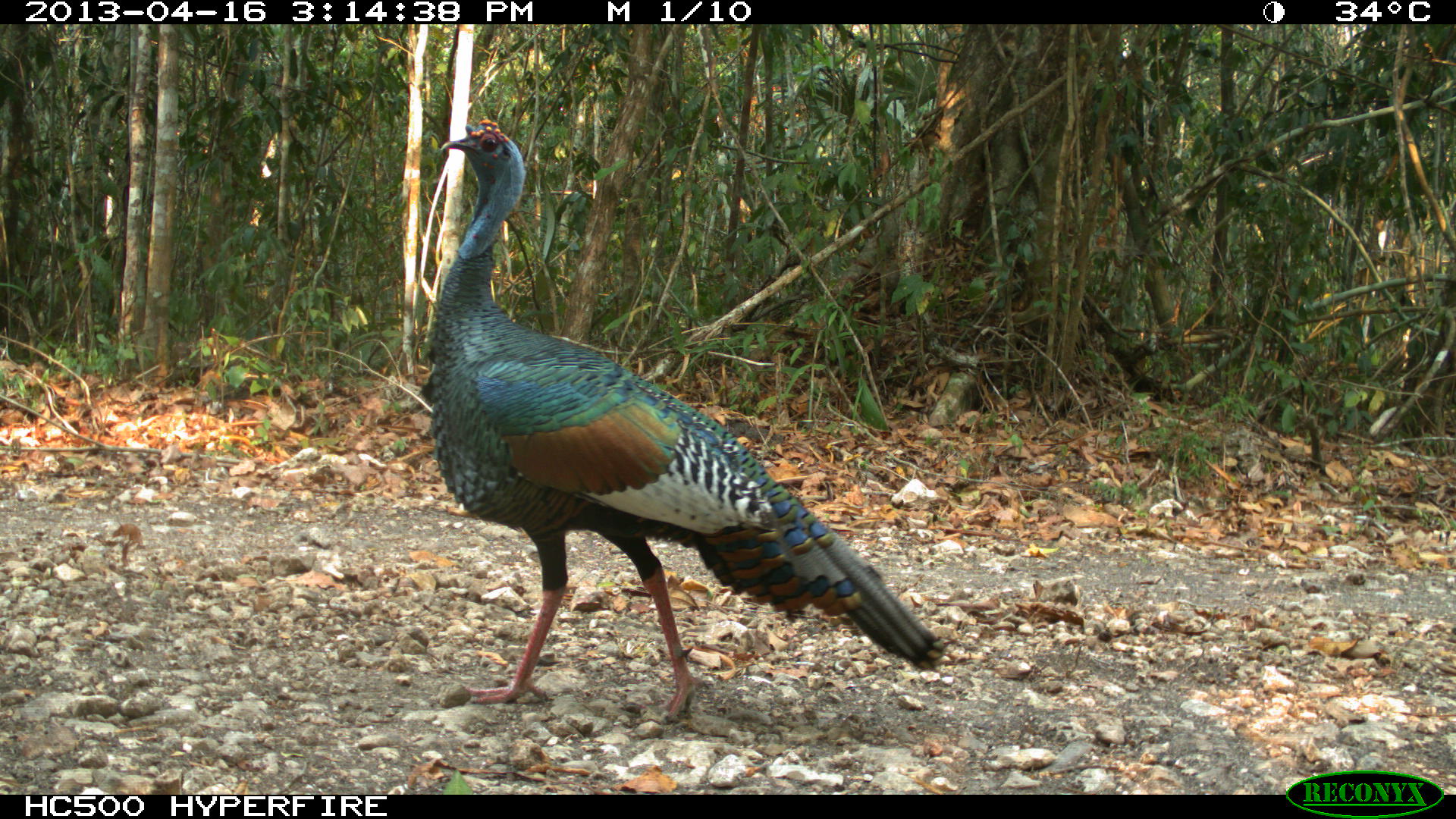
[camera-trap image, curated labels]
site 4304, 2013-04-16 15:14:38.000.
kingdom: Animalia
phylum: Chordata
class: Aves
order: Galliformes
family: Phasianidae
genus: Meleagris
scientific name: Meleagris ocellata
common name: ocellated turkey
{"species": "Meleagris ocellata (ocellated turkey)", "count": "1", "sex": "male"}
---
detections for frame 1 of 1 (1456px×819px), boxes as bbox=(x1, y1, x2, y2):
meleagris ocellata: bbox=(418, 116, 946, 727)